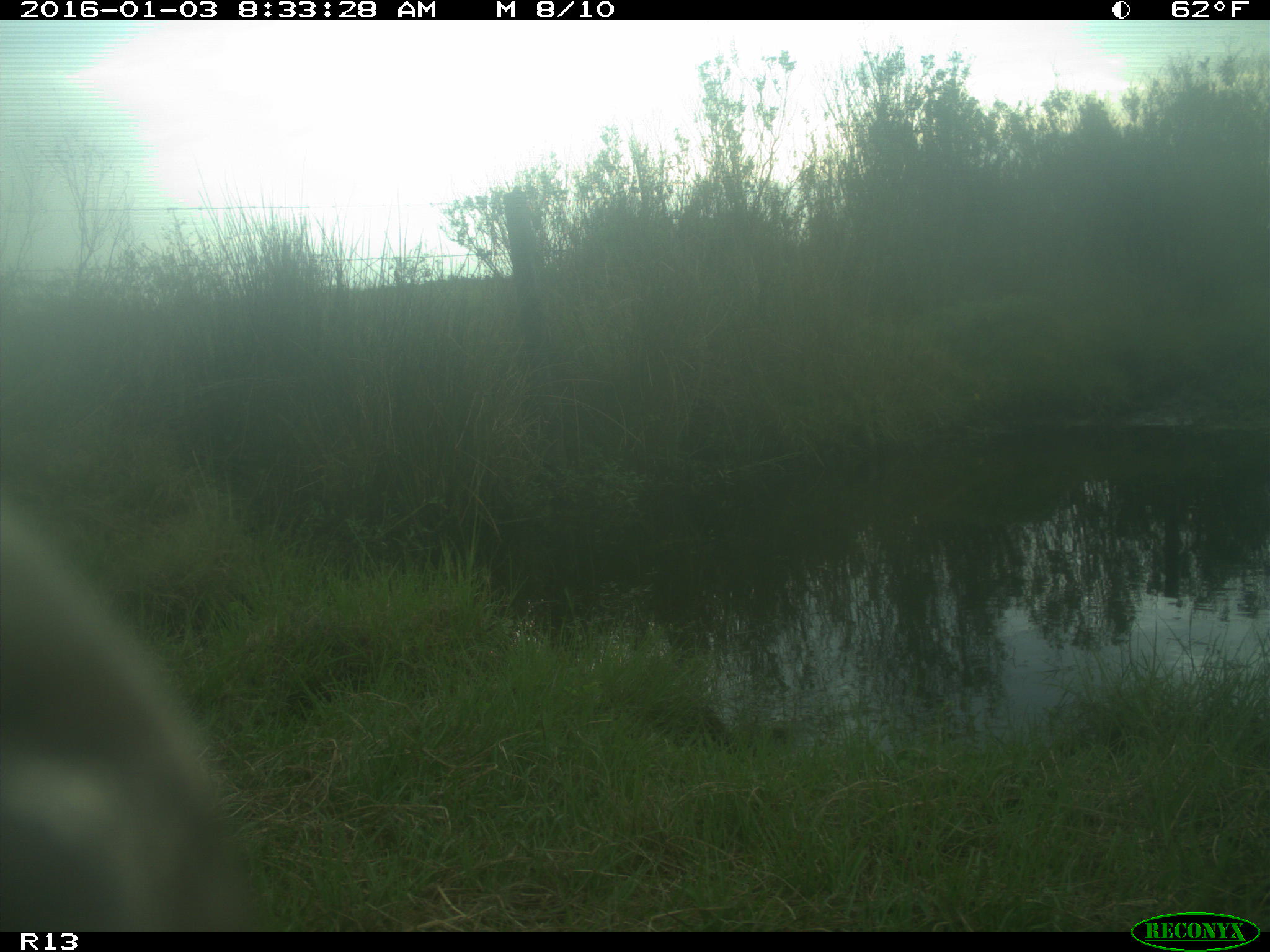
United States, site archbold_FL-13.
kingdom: Animalia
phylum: Chordata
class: Mammalia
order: Artiodactyla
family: Bovidae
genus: Bos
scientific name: Bos taurus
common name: domestic cow